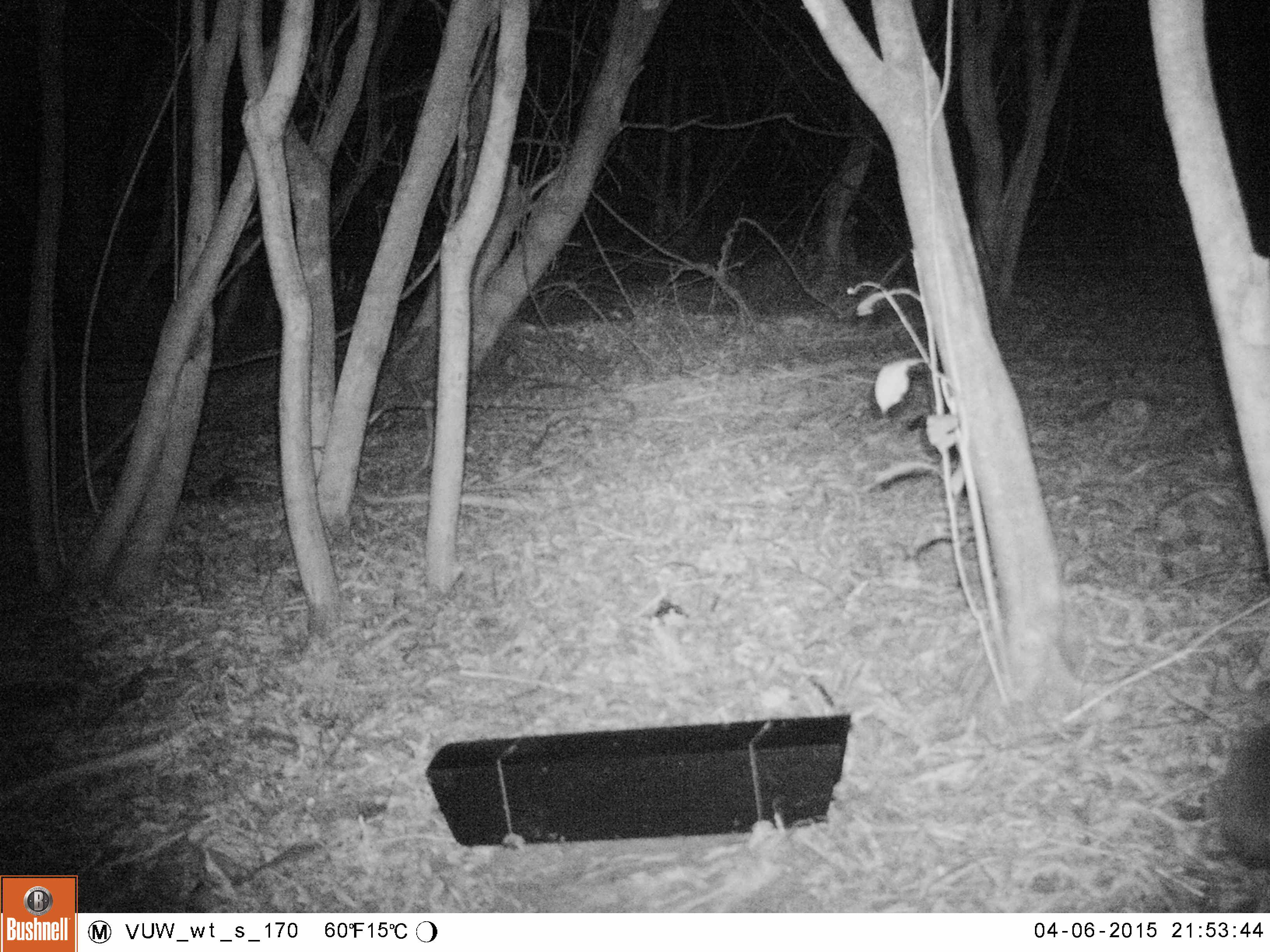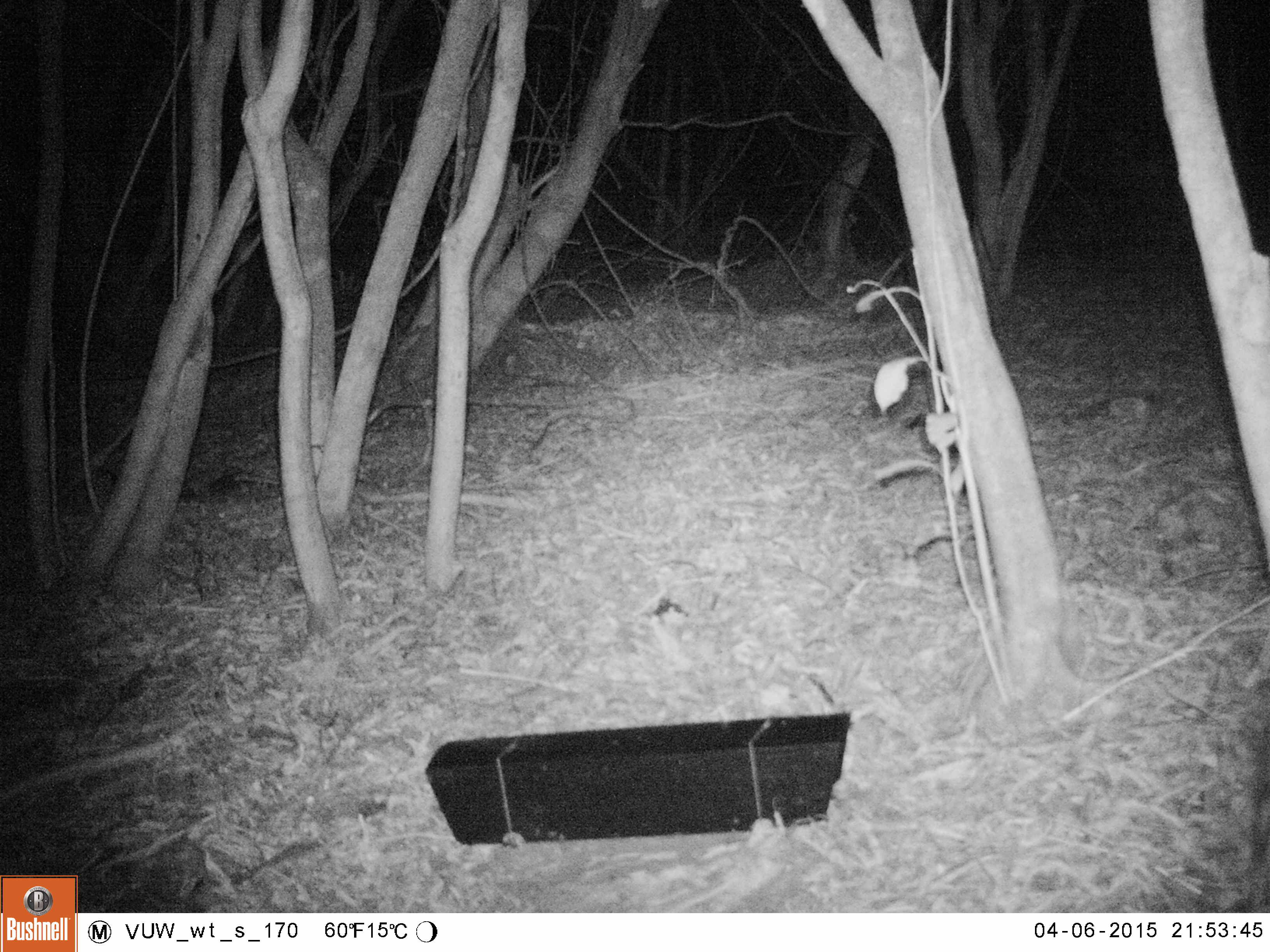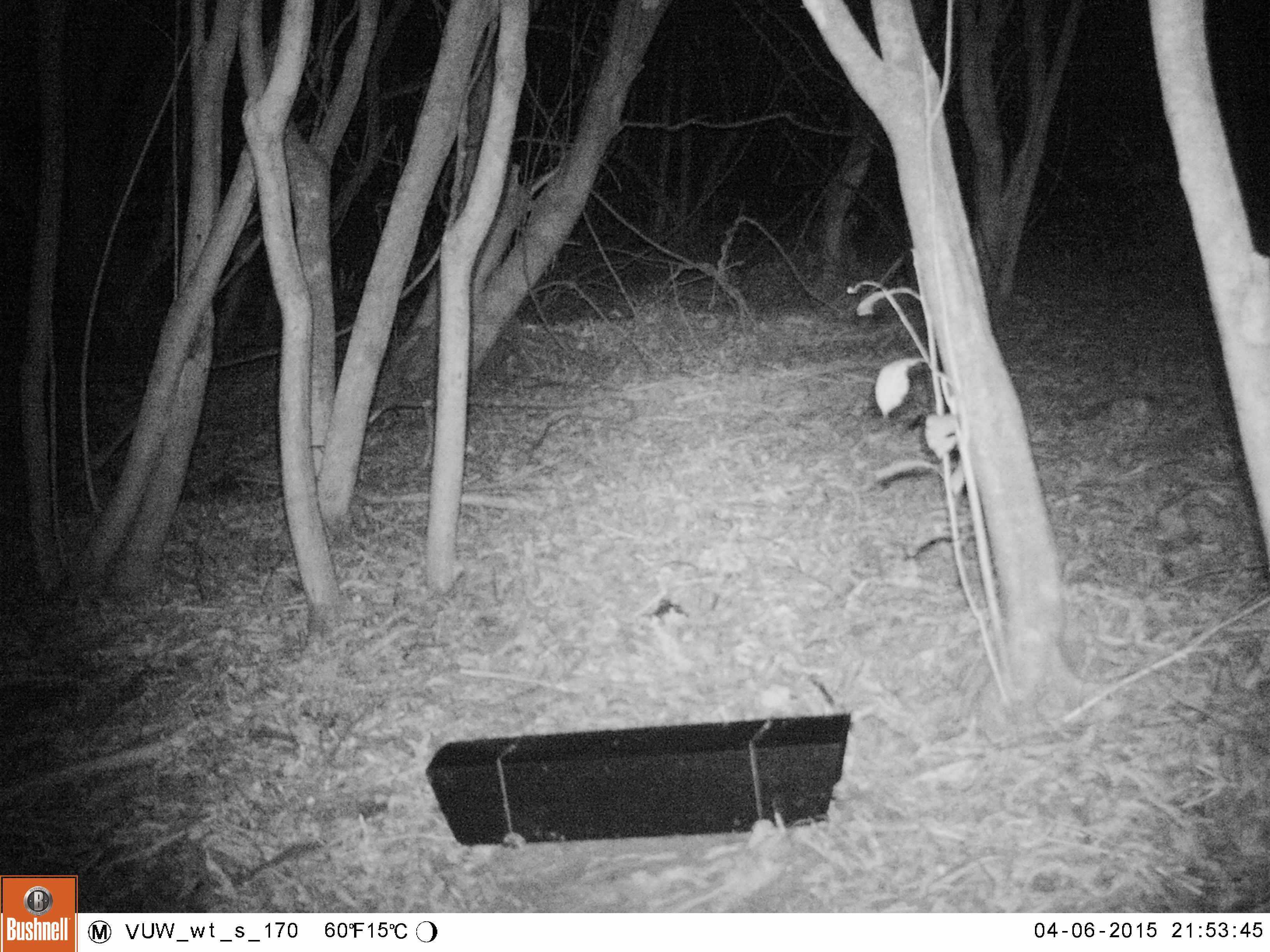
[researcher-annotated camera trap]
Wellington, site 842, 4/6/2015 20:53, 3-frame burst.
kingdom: Animalia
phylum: Chordata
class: Mammalia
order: Eulipotyphla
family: Erinaceidae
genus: Erinaceus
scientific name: Erinaceus europaeus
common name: hedgehog